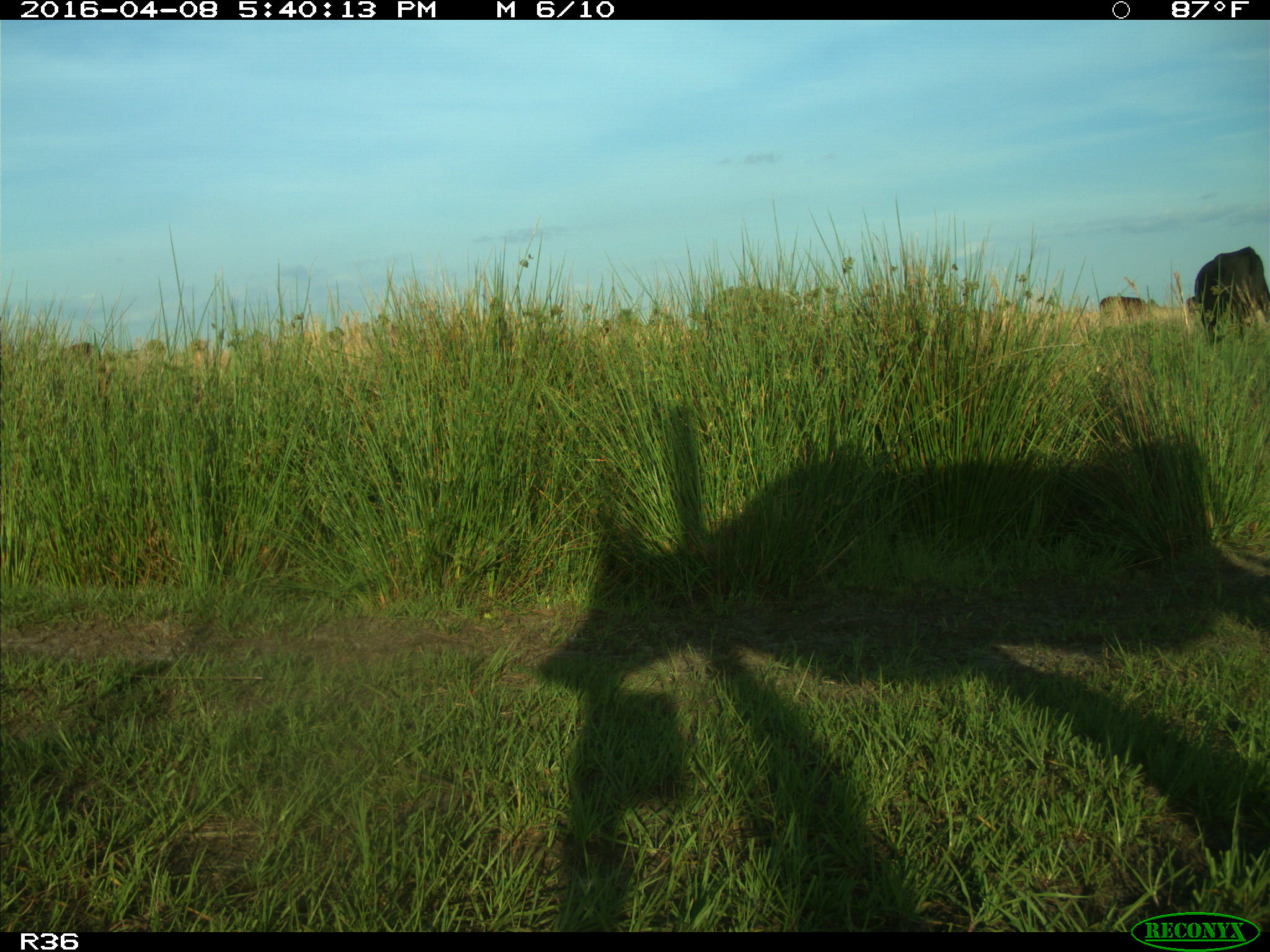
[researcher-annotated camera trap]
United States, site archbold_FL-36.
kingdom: Animalia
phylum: Chordata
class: Mammalia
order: Artiodactyla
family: Bovidae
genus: Bos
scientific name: Bos taurus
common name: domestic cow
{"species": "Bos taurus (domestic cow)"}